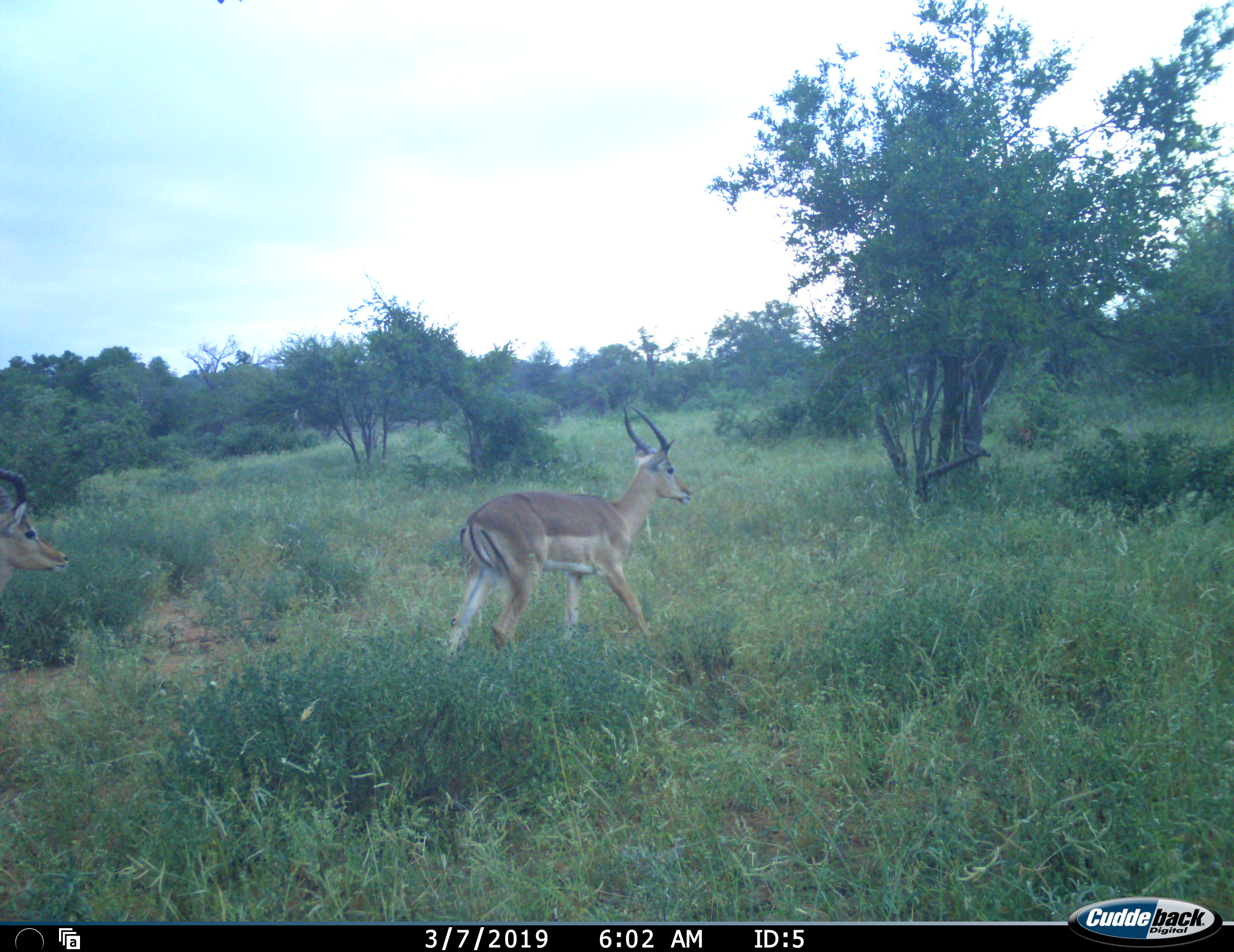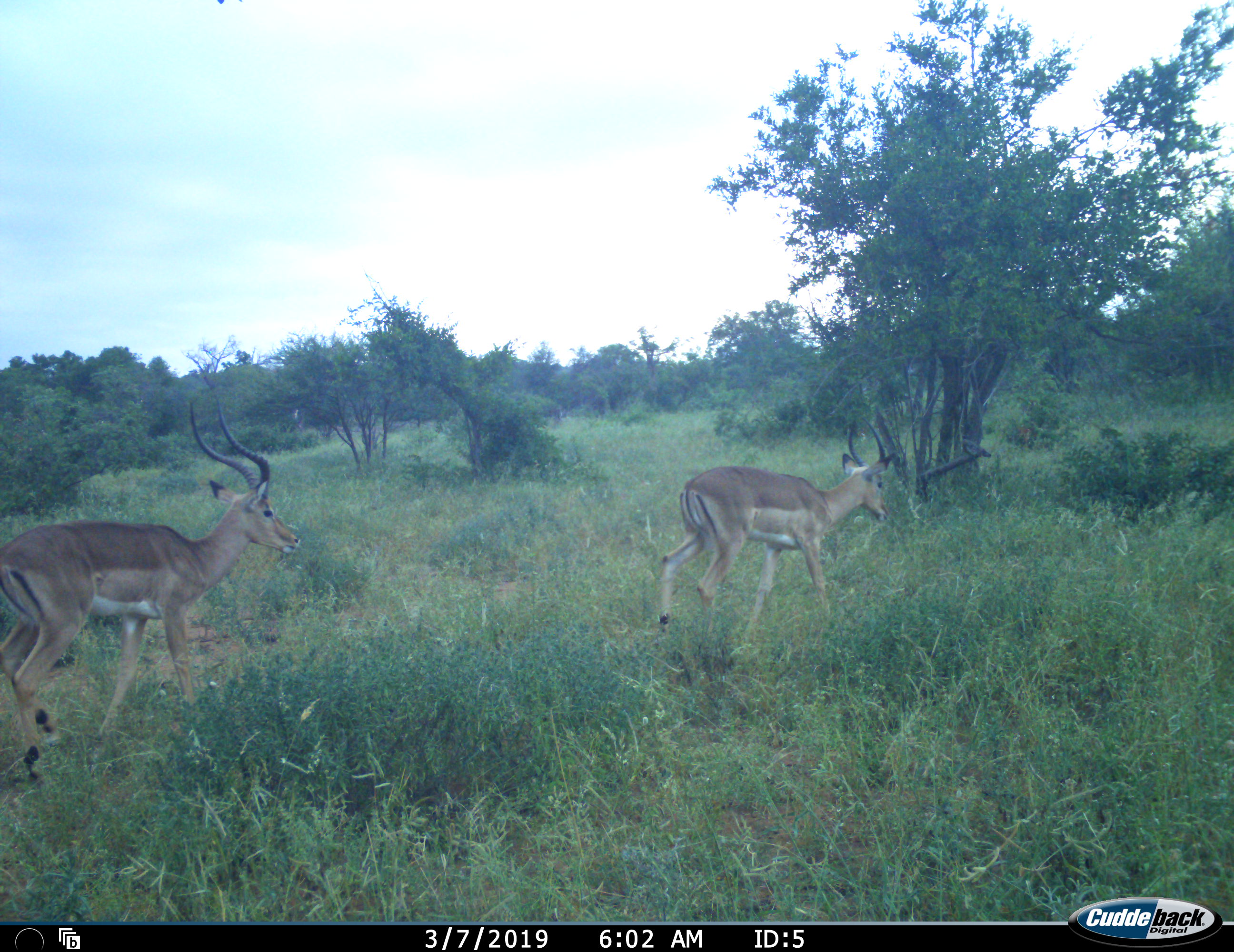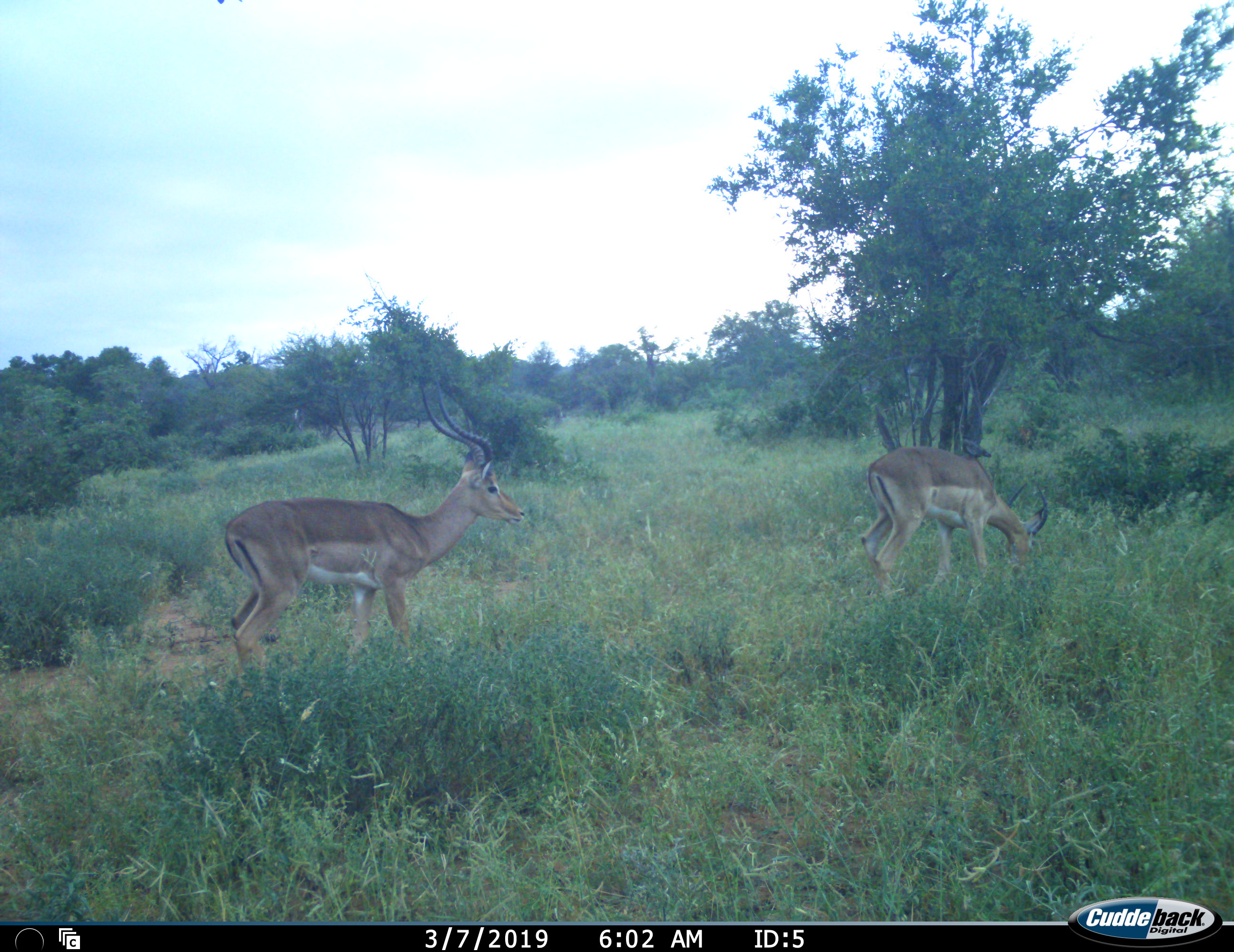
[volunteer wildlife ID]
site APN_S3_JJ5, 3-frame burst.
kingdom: Animalia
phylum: Chordata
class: Mammalia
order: Artiodactyla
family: Bovidae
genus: Aepyceros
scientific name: Aepyceros melampus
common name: impala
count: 2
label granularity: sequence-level